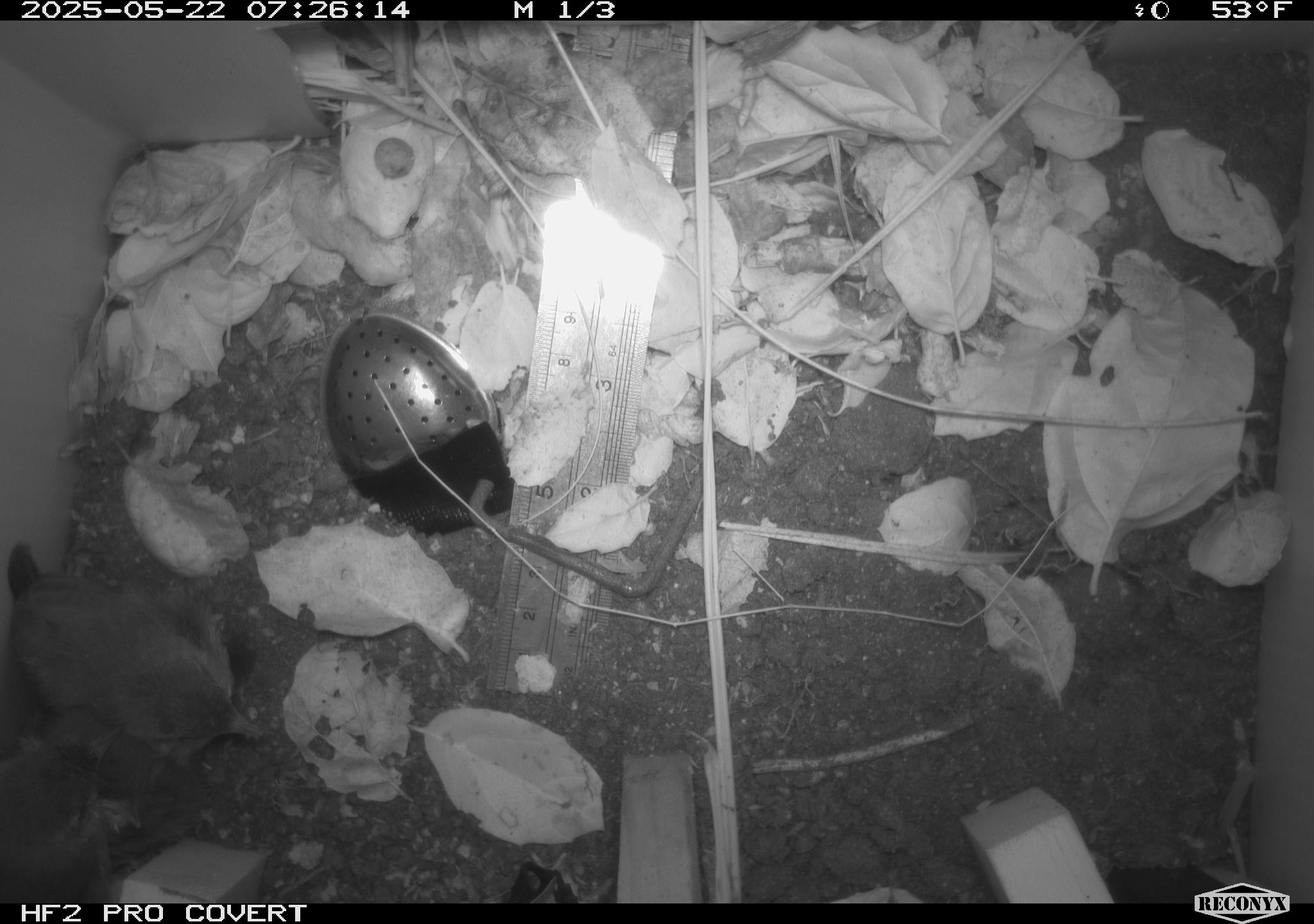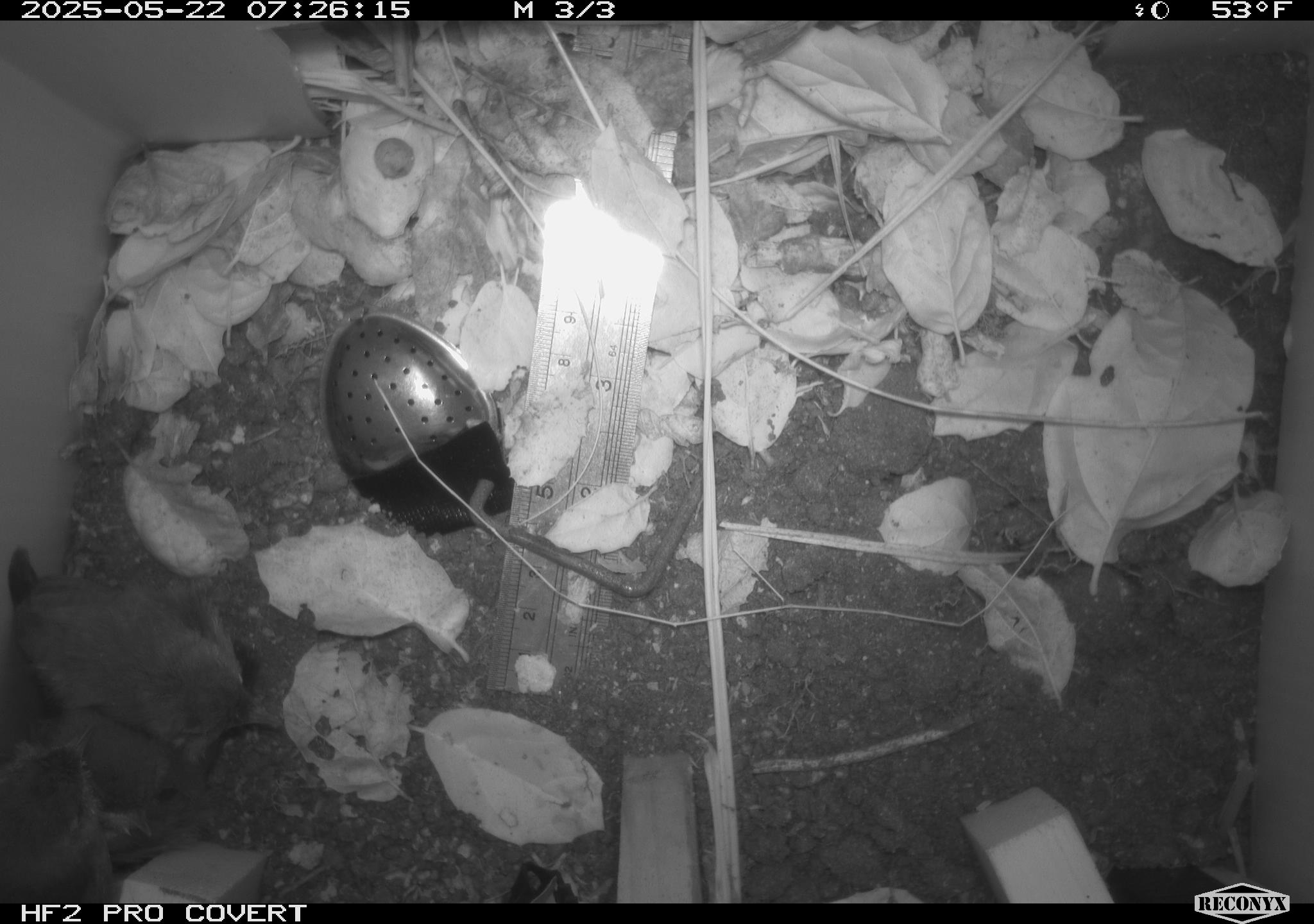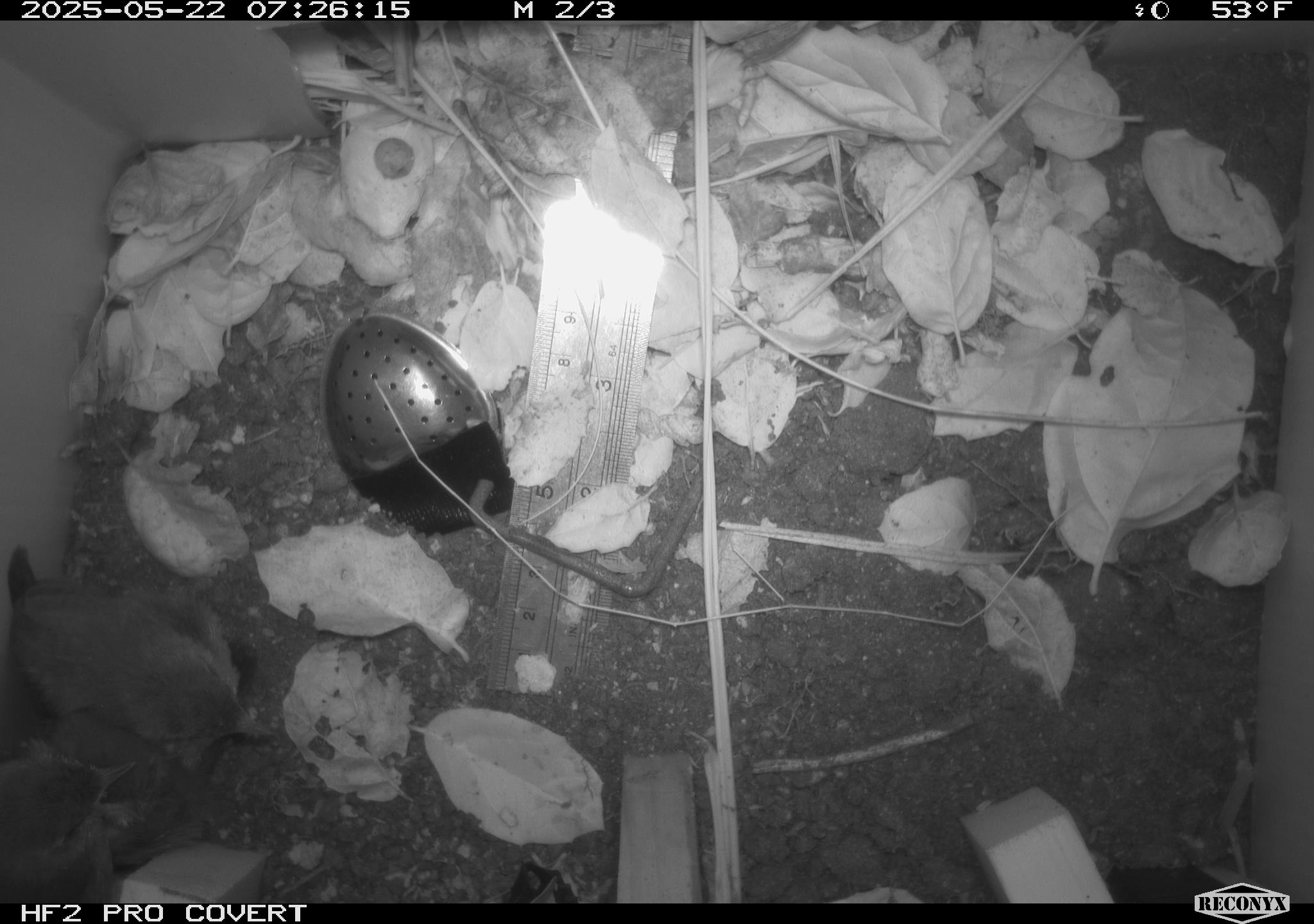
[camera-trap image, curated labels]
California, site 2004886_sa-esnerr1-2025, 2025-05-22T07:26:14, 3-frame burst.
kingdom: Animalia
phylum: Chordata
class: Aves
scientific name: Aves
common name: bird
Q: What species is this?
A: Bird (Aves).